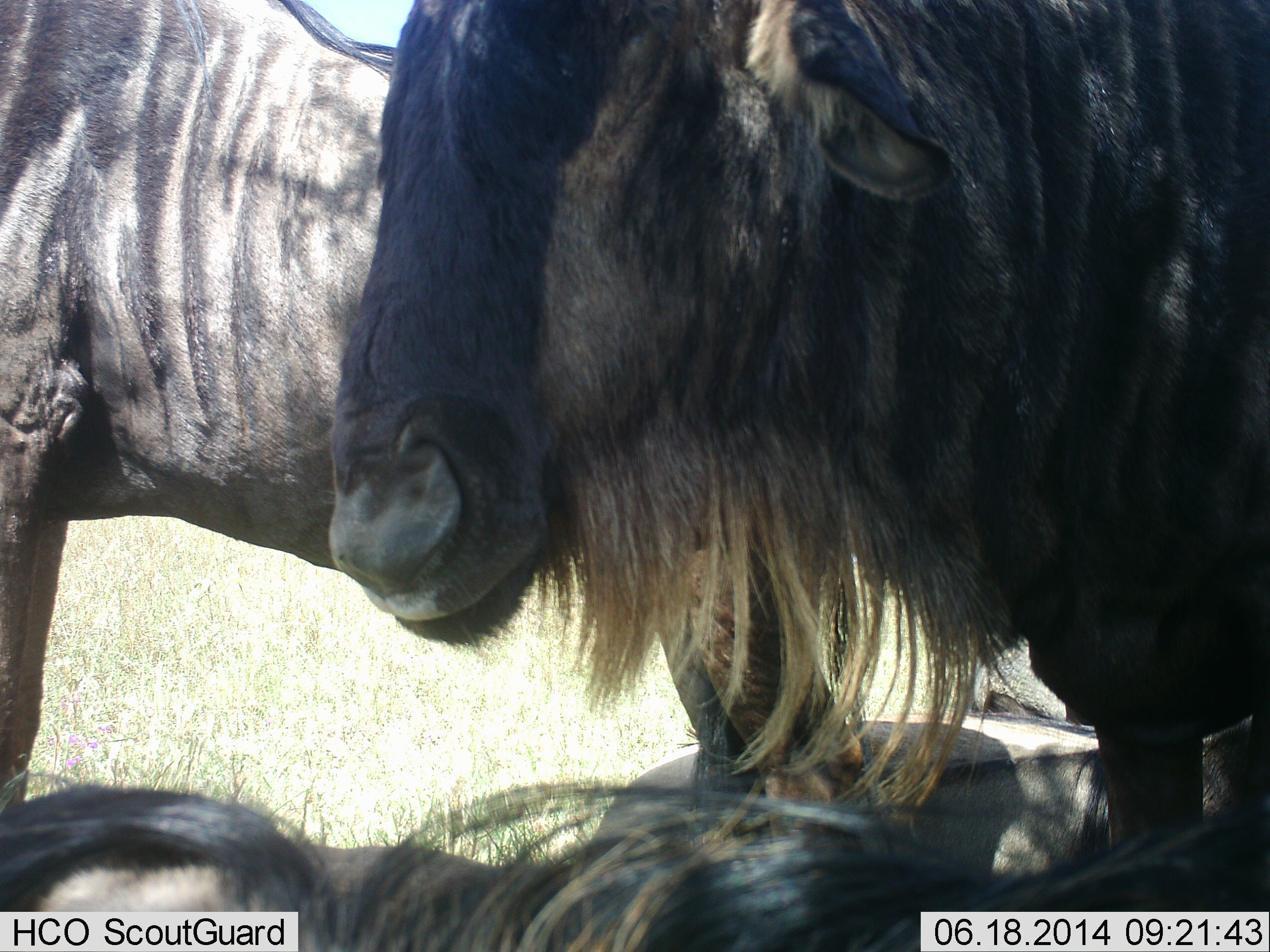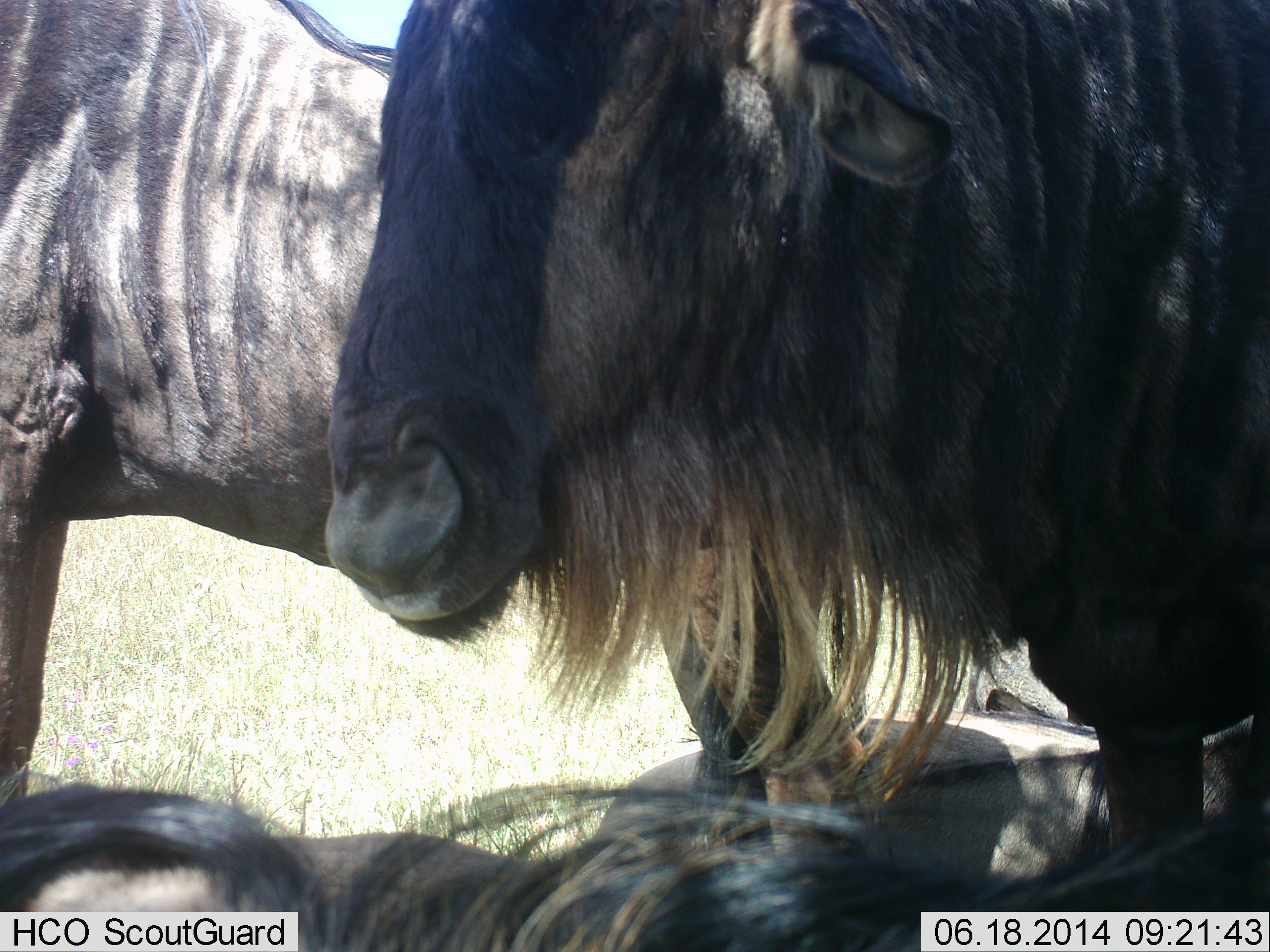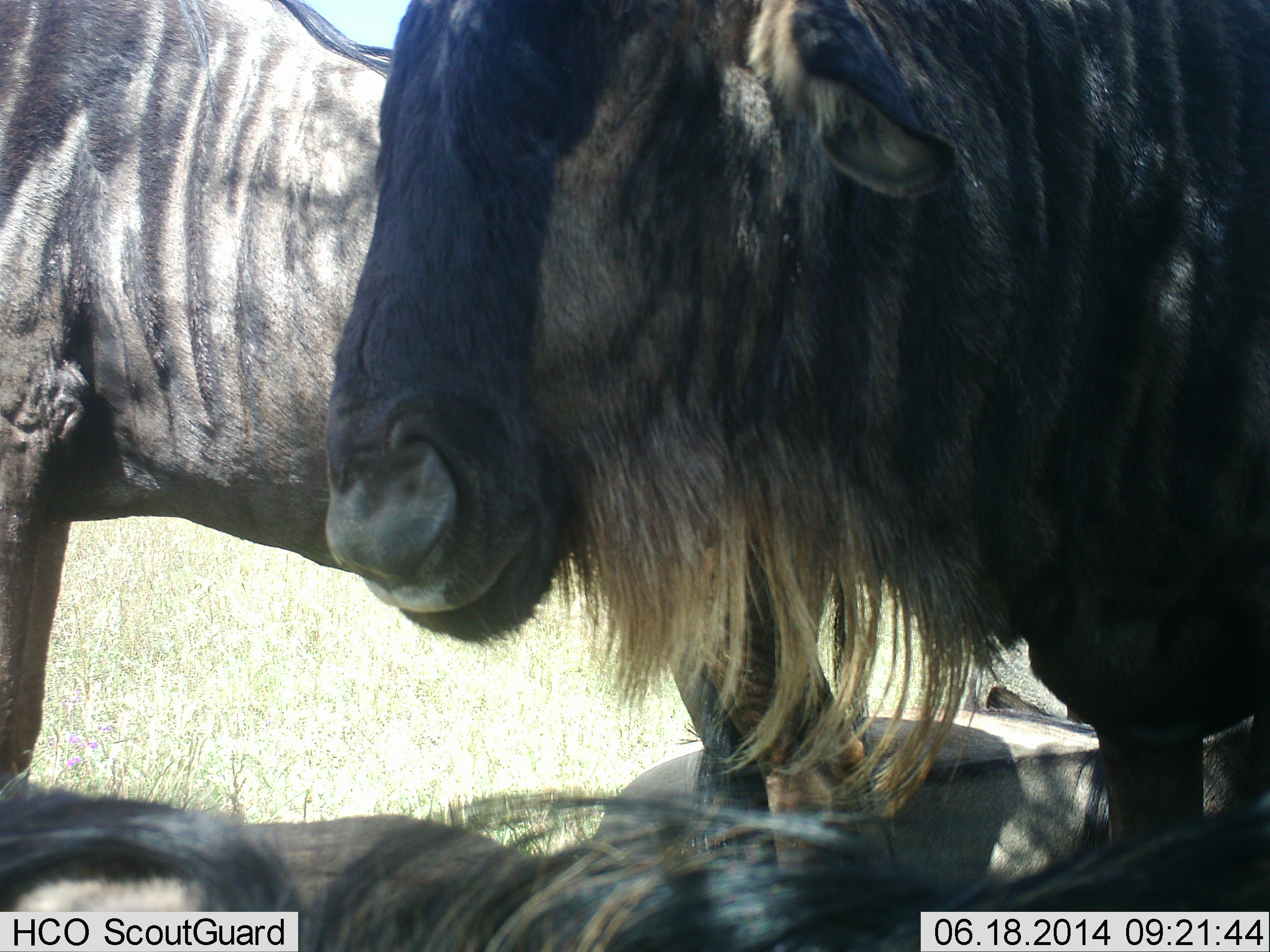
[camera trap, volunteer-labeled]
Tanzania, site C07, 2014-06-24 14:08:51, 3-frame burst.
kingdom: Animalia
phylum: Chordata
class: Mammalia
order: Artiodactyla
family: Bovidae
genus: Connochaetes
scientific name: Connochaetes taurinus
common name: blue wildebeest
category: wildebeest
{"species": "wildebeest (blue wildebeest) (Connochaetes taurinus)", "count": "4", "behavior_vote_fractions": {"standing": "90%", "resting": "100%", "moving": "0%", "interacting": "0%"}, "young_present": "0%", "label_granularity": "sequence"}